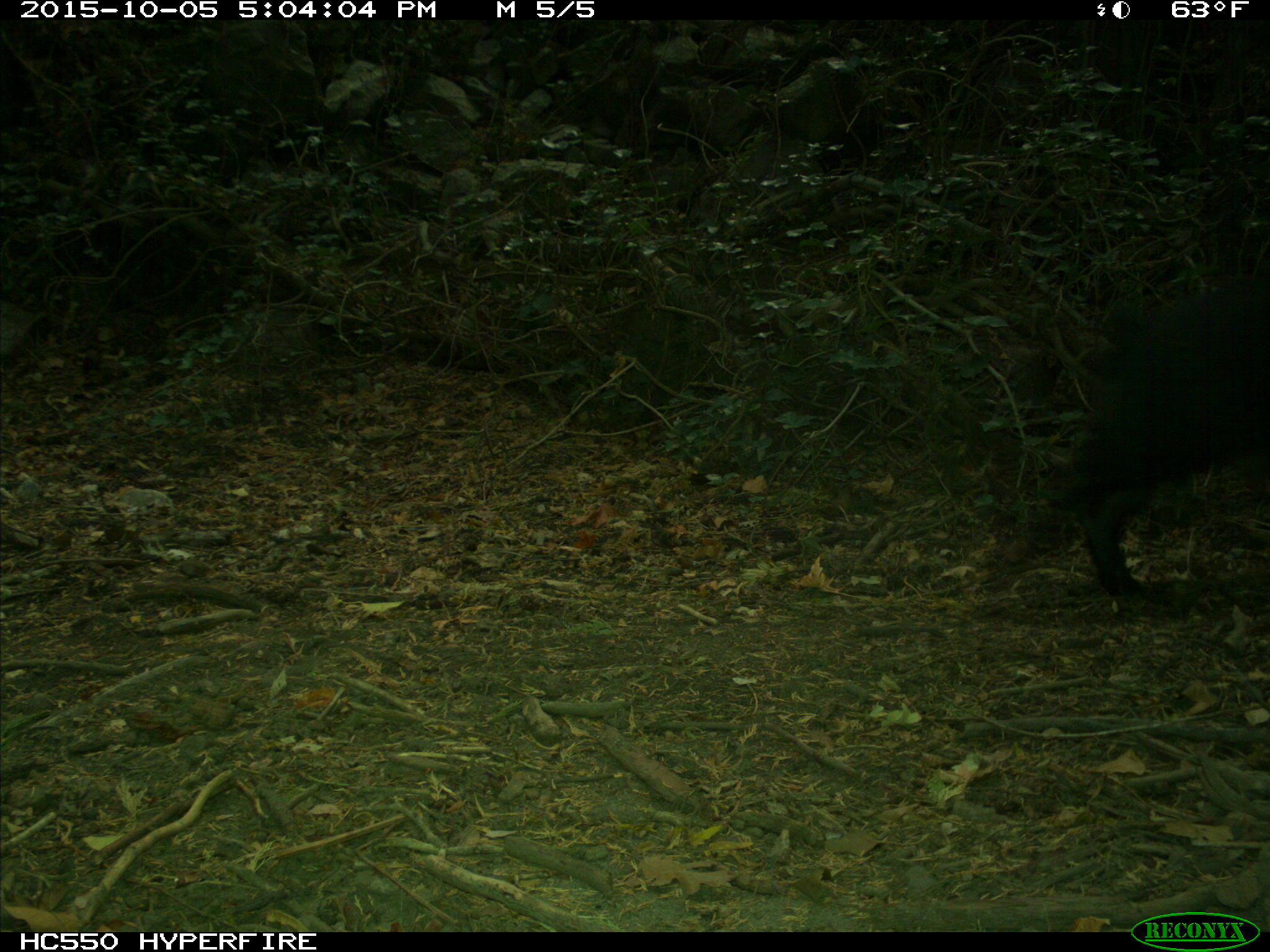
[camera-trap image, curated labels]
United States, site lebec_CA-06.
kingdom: Animalia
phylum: Chordata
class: Mammalia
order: Artiodactyla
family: Suidae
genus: Sus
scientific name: Sus scrofa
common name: wild boar